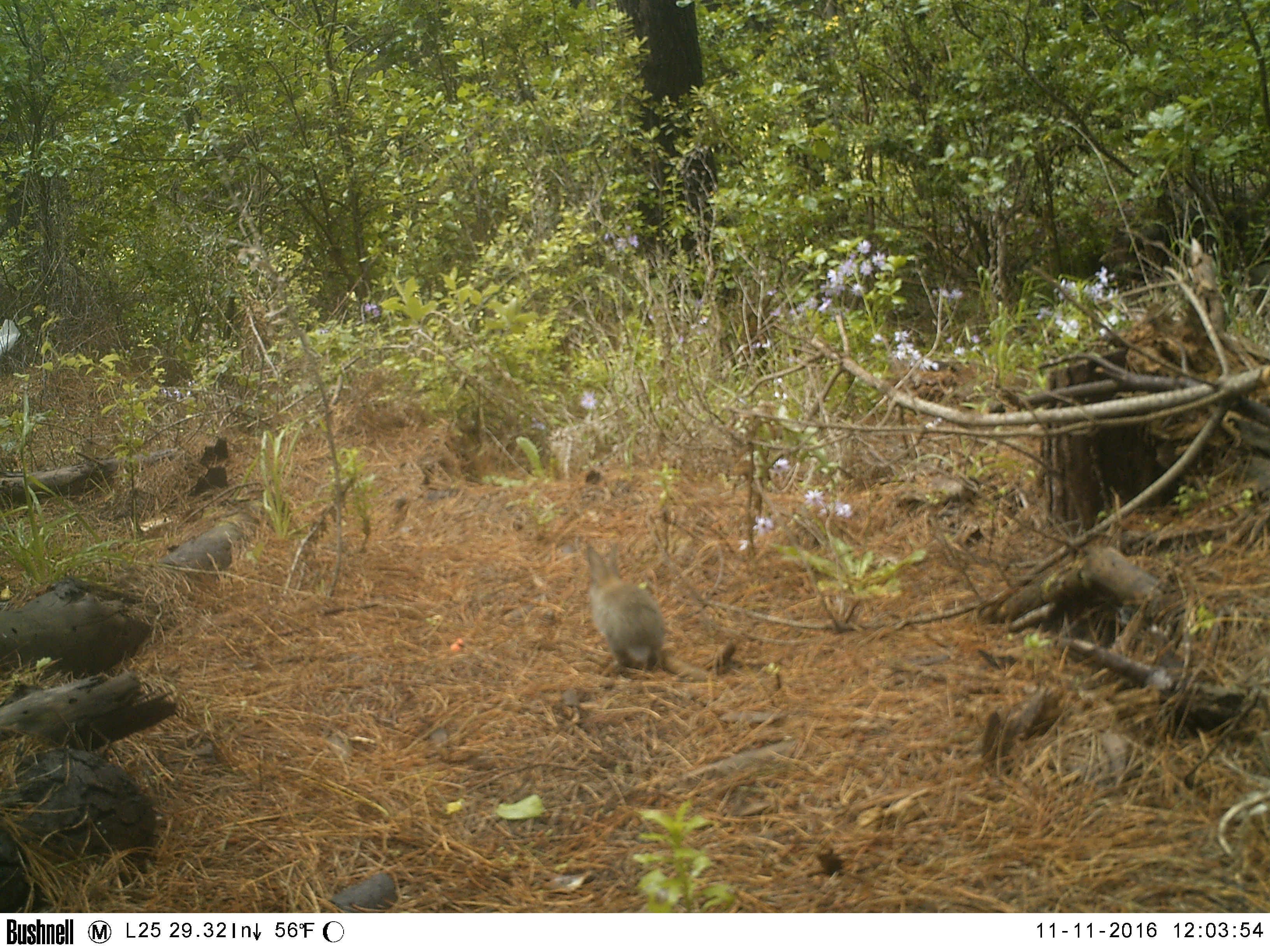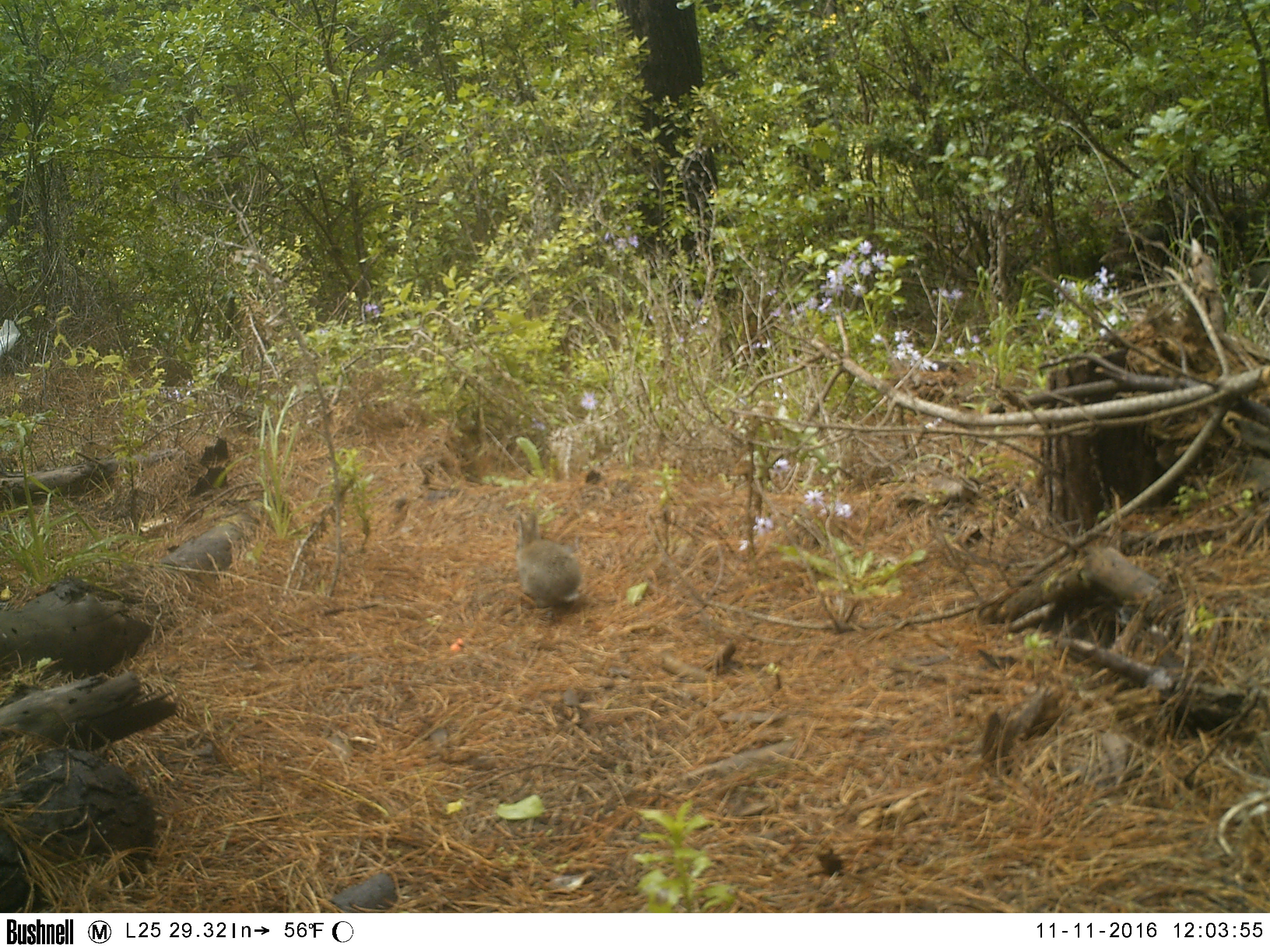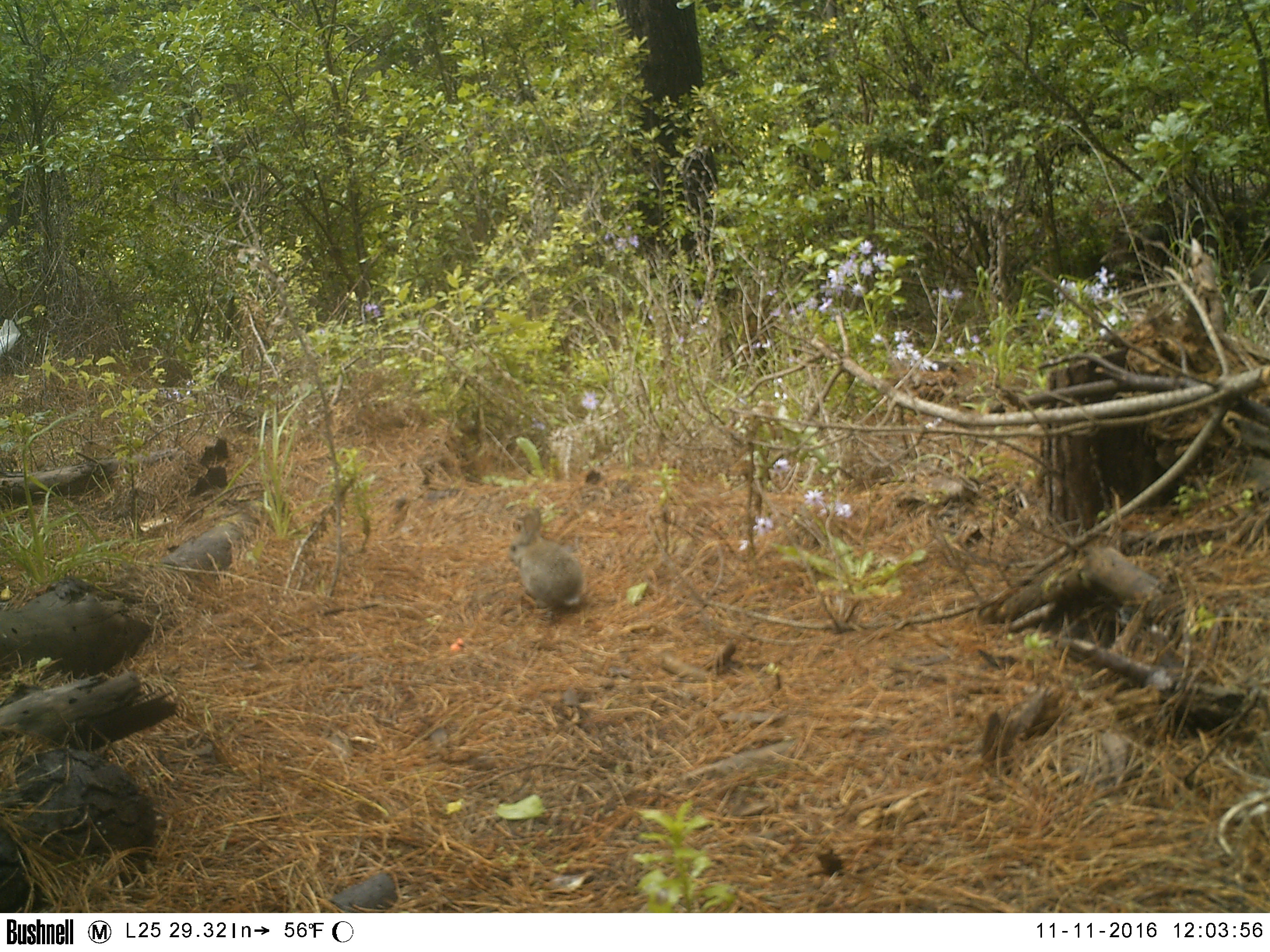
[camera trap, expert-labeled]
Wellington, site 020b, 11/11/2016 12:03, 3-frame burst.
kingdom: Animalia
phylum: Chordata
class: Mammalia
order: Lagomorpha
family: Leporidae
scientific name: Leporidae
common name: rabbit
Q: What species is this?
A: Rabbit (Leporidae).